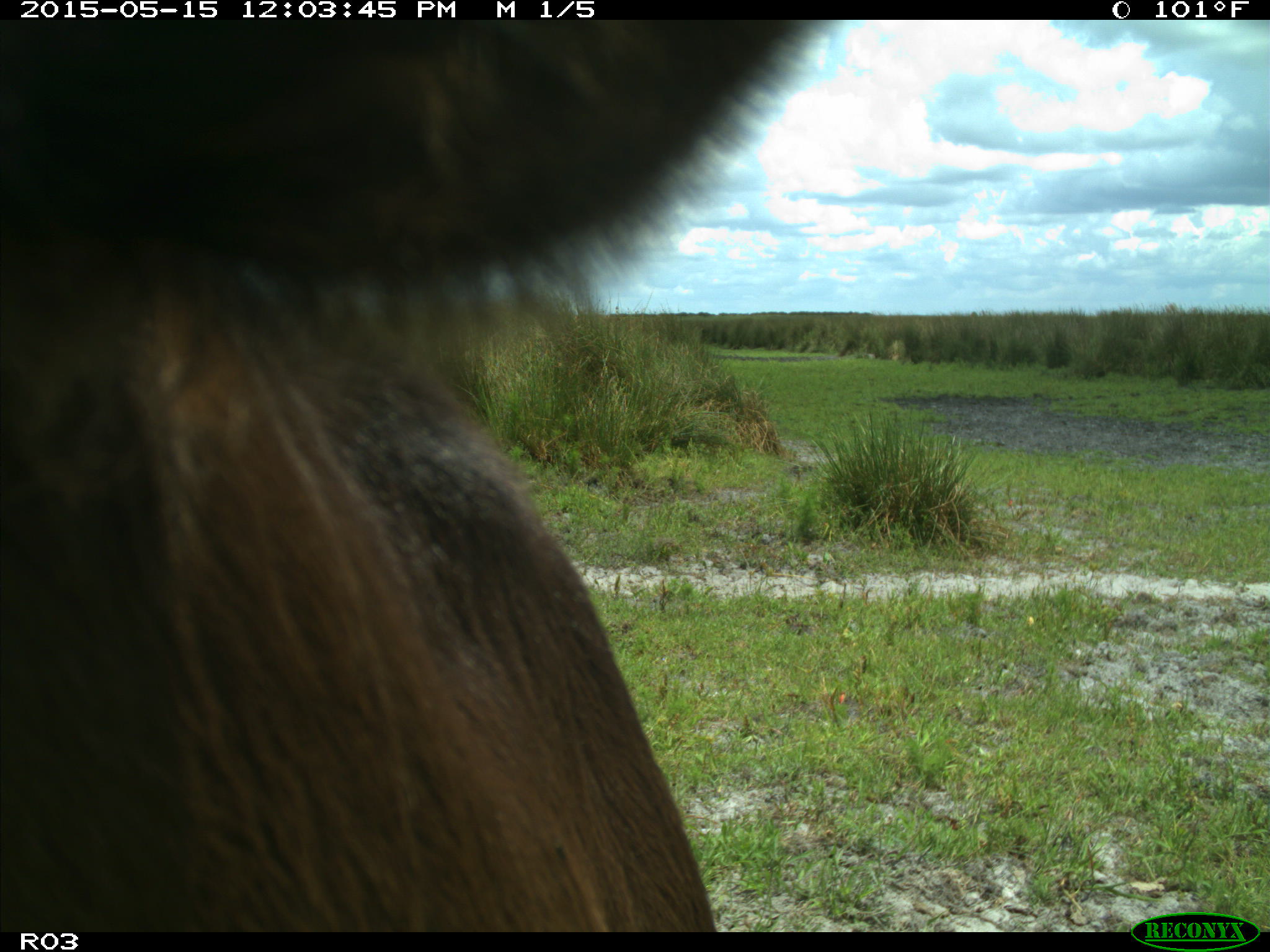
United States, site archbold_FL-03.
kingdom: Animalia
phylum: Chordata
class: Mammalia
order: Artiodactyla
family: Bovidae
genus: Bos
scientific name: Bos taurus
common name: domestic cow